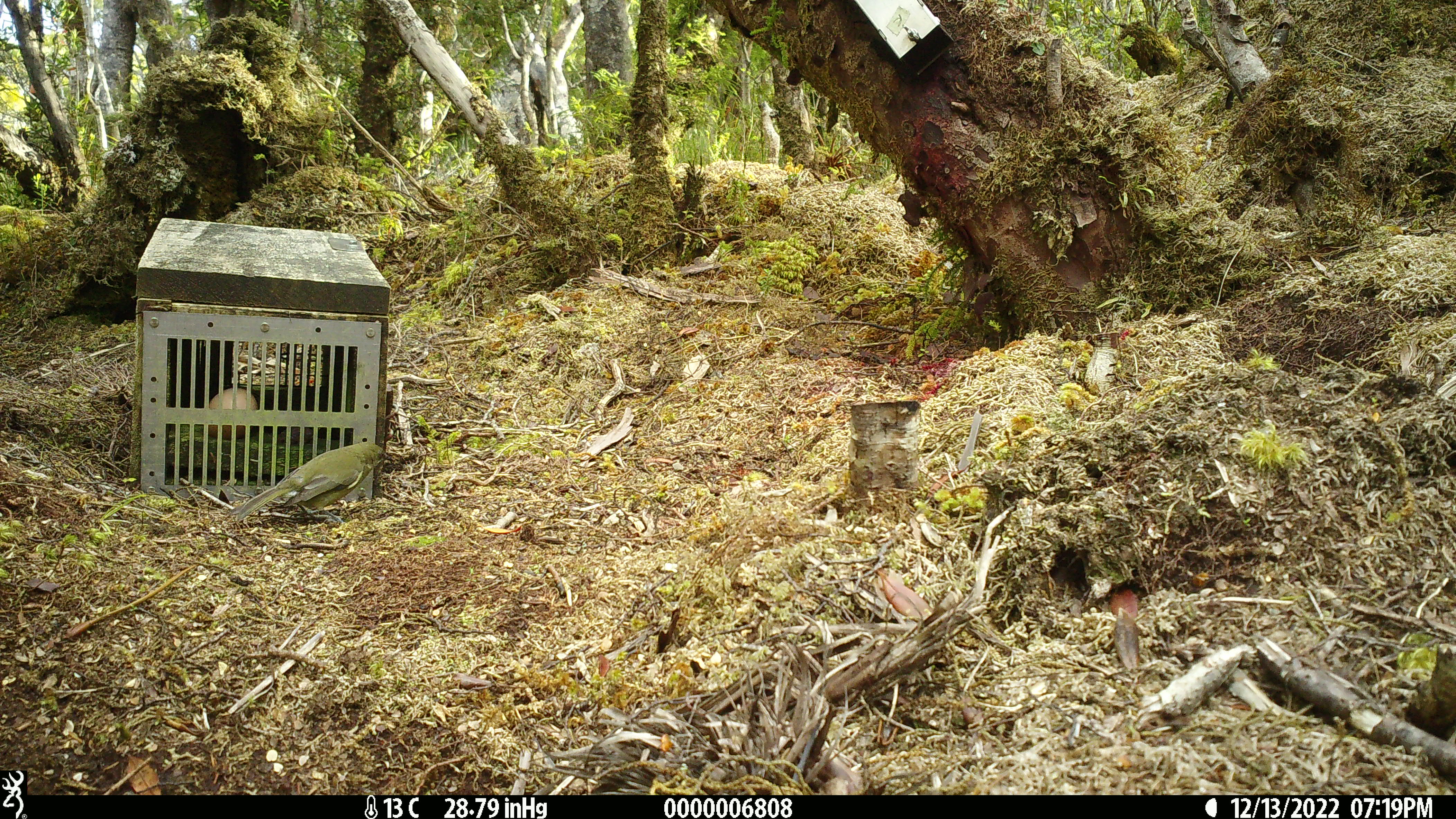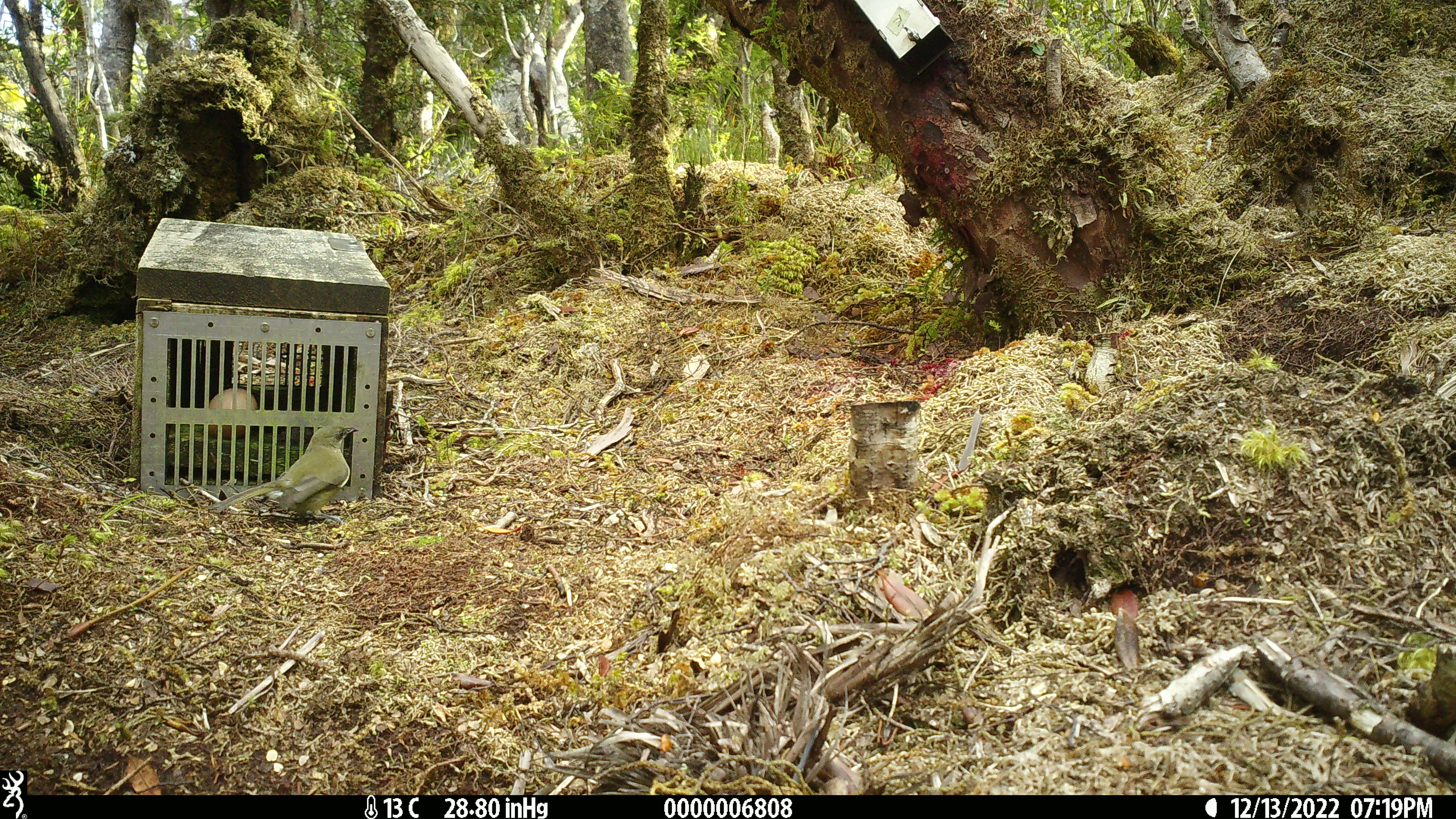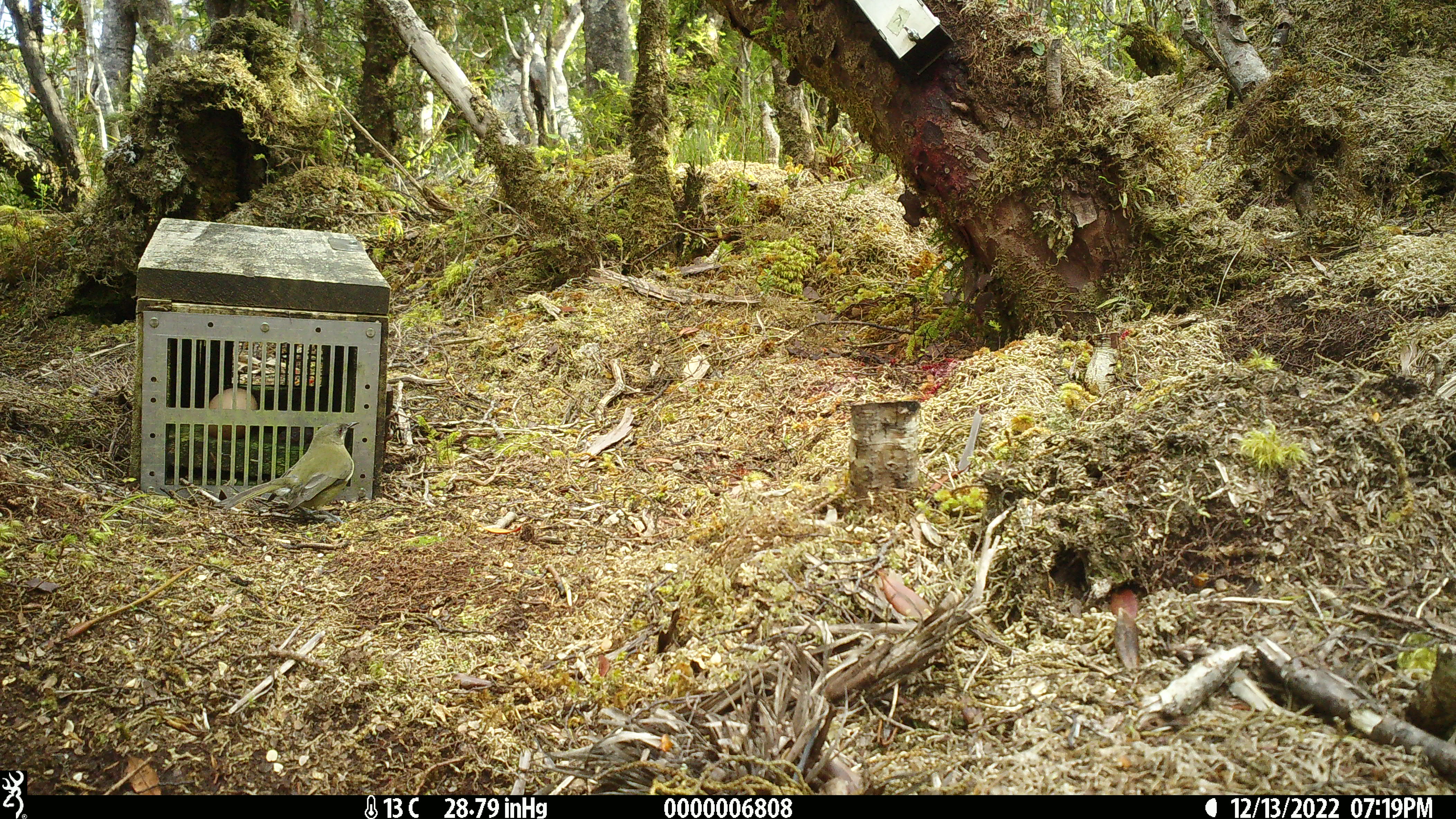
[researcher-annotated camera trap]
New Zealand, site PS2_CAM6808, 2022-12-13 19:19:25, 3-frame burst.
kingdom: Animalia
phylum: Chordata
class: Aves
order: Passeriformes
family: Meliphagidae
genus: Anthornis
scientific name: Anthornis melanura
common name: new zealand bellbird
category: bellbird